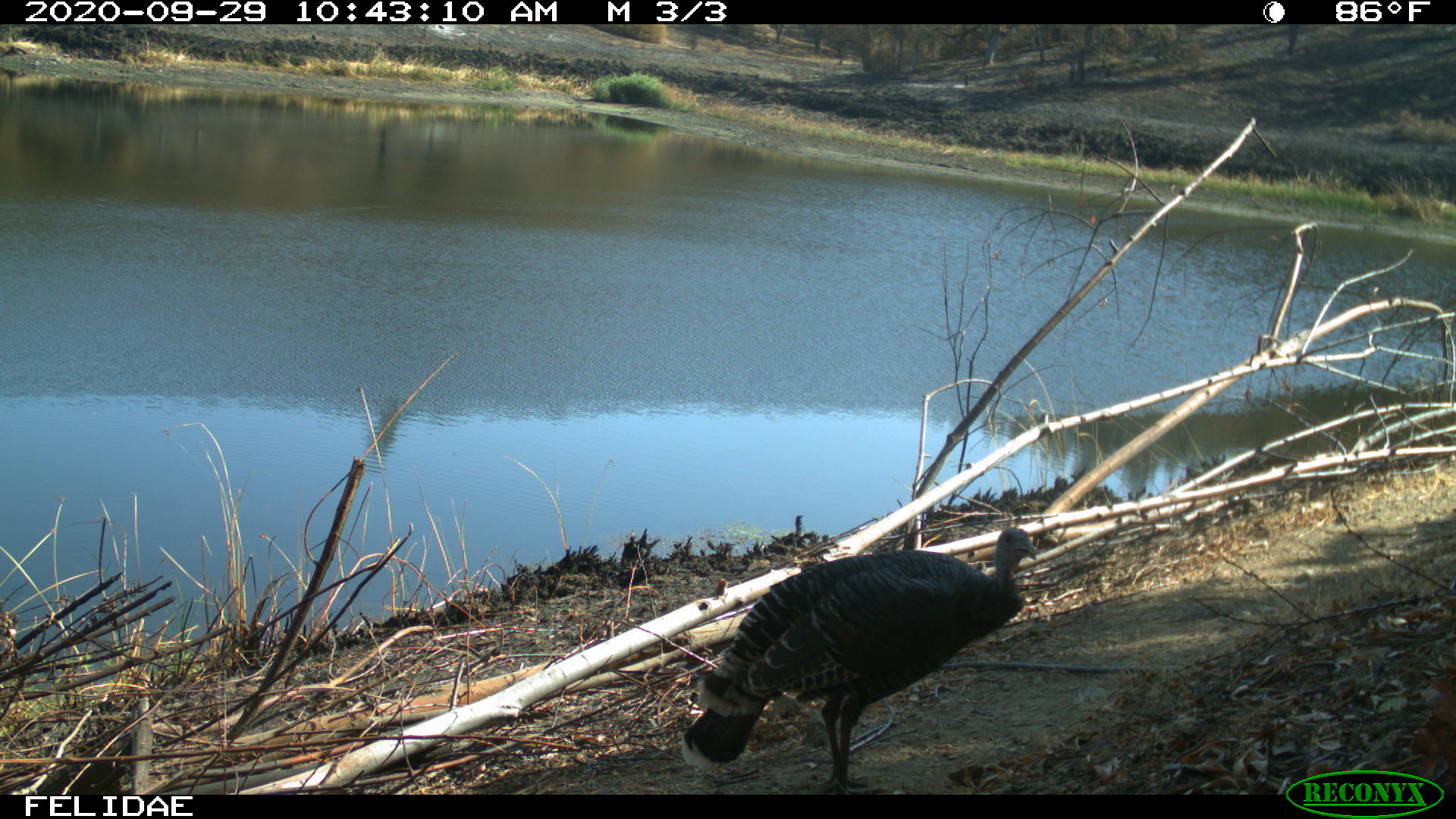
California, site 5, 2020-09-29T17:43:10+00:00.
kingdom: Animalia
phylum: Chordata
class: Aves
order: Galliformes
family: Phasianidae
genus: Meleagris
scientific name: Meleagris gallopavo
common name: turkey